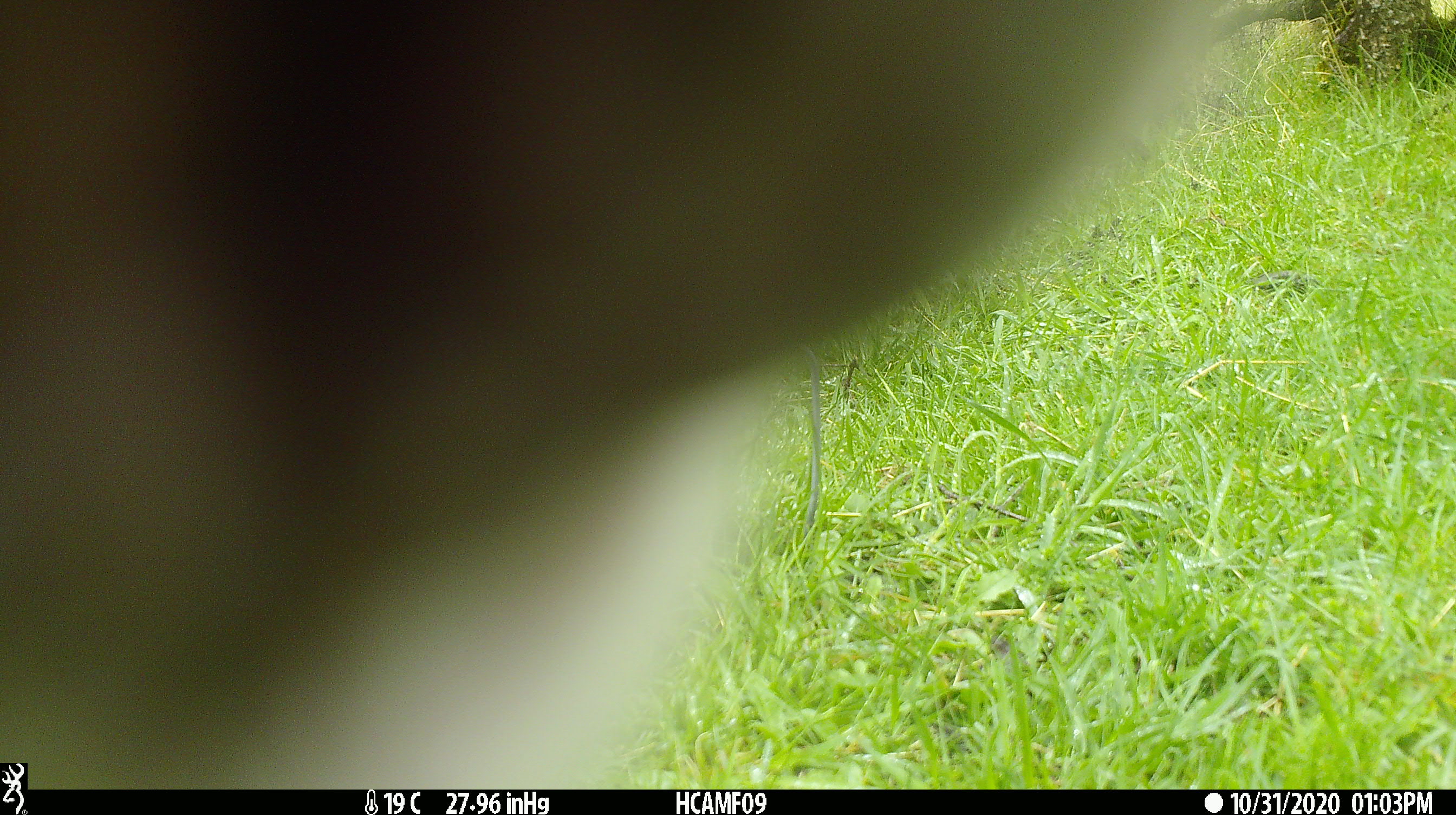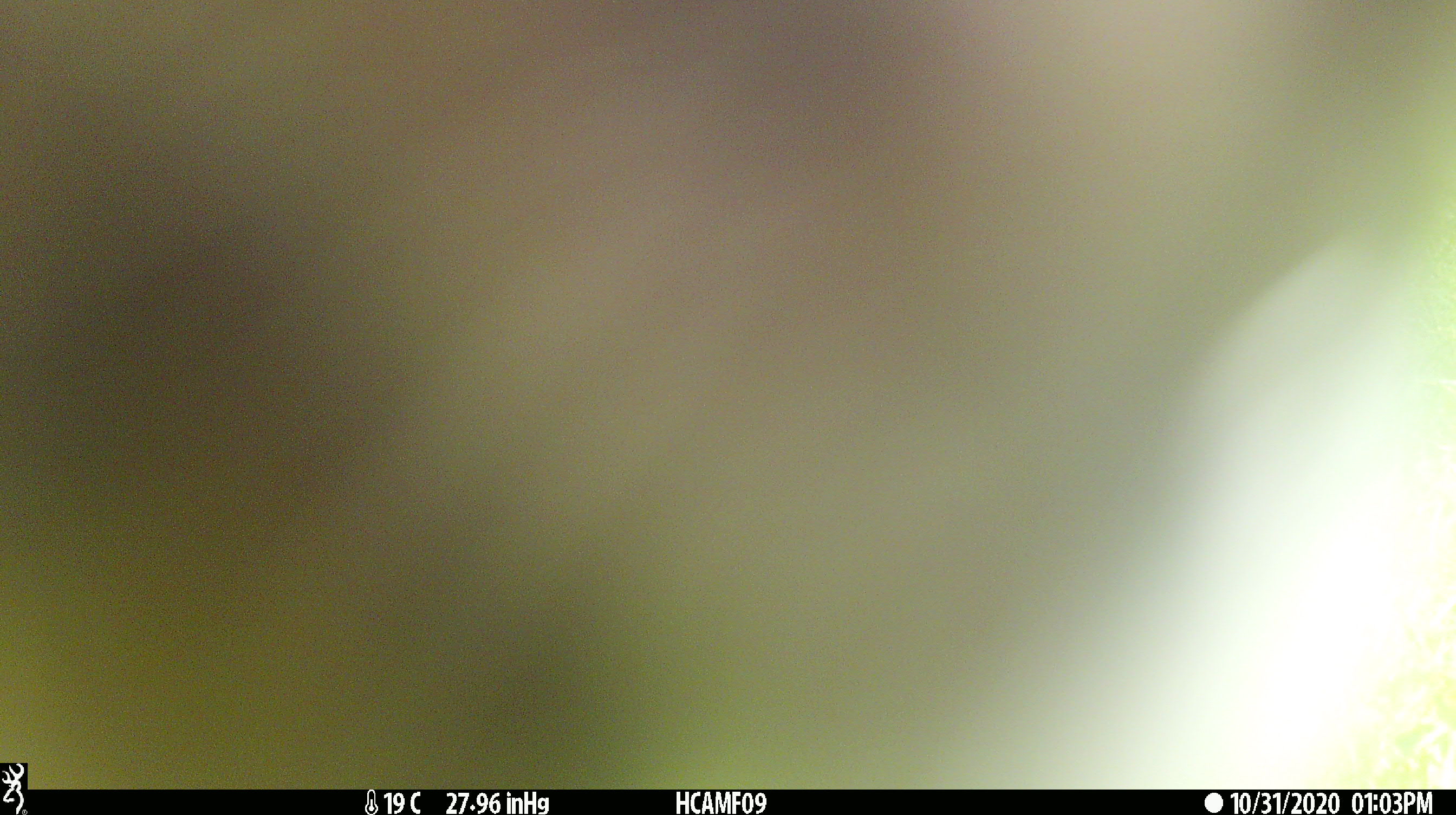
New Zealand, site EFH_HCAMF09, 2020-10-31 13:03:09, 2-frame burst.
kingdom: Animalia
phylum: Chordata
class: Mammalia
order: Artiodactyla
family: Bovidae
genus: Ovis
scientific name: Ovis aries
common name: domestic sheep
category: sheep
Sheep (domestic sheep) (Ovis aries).